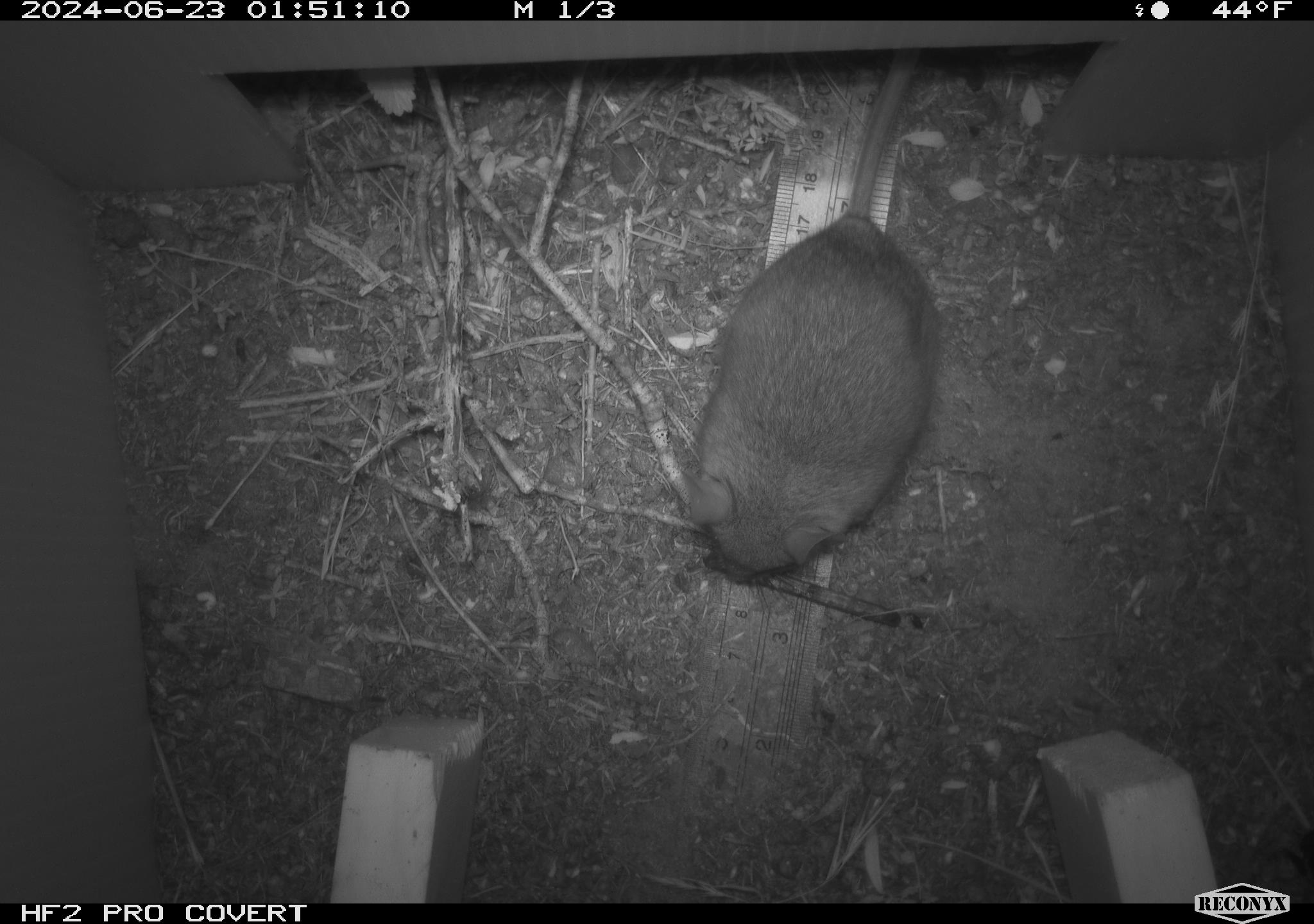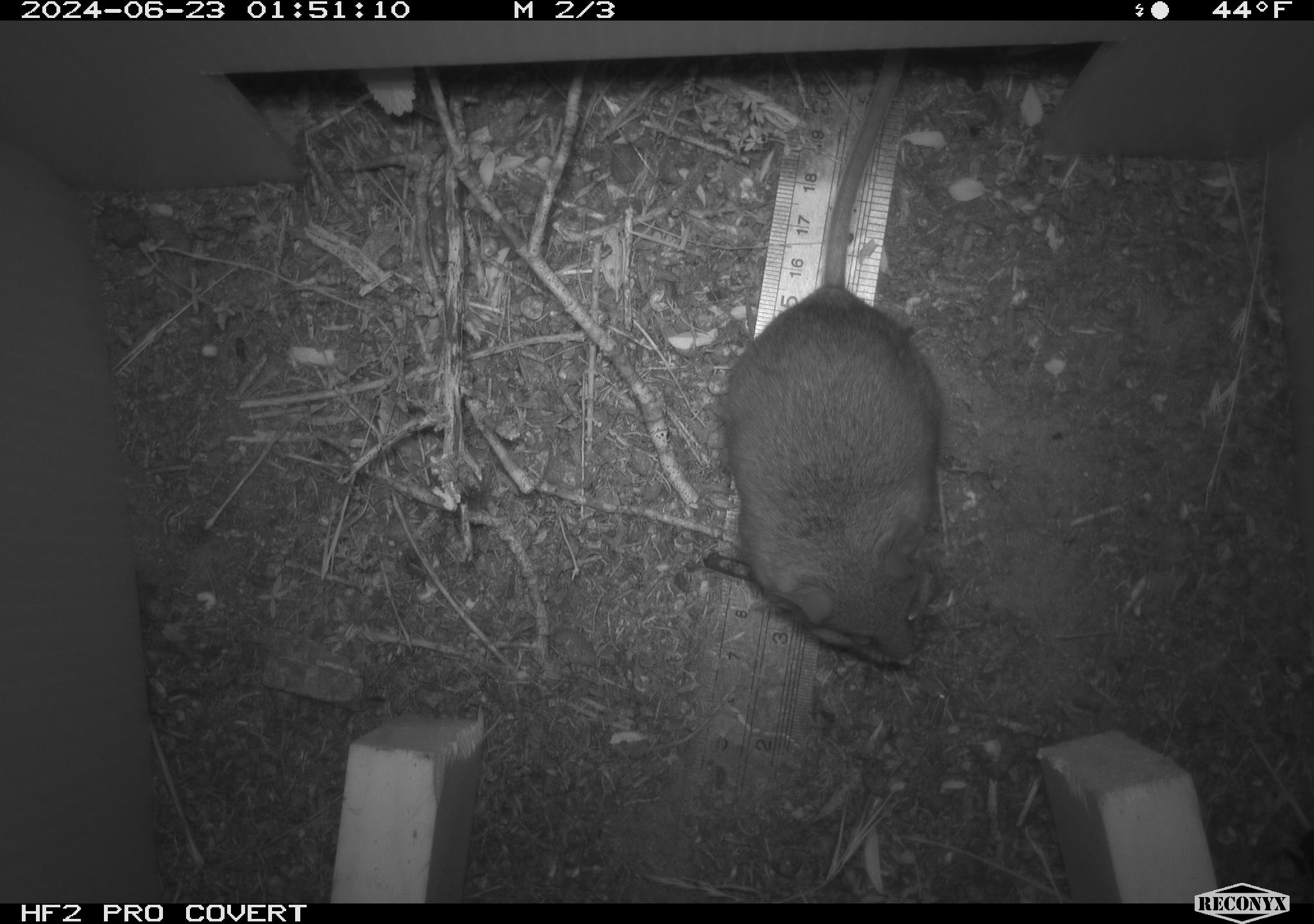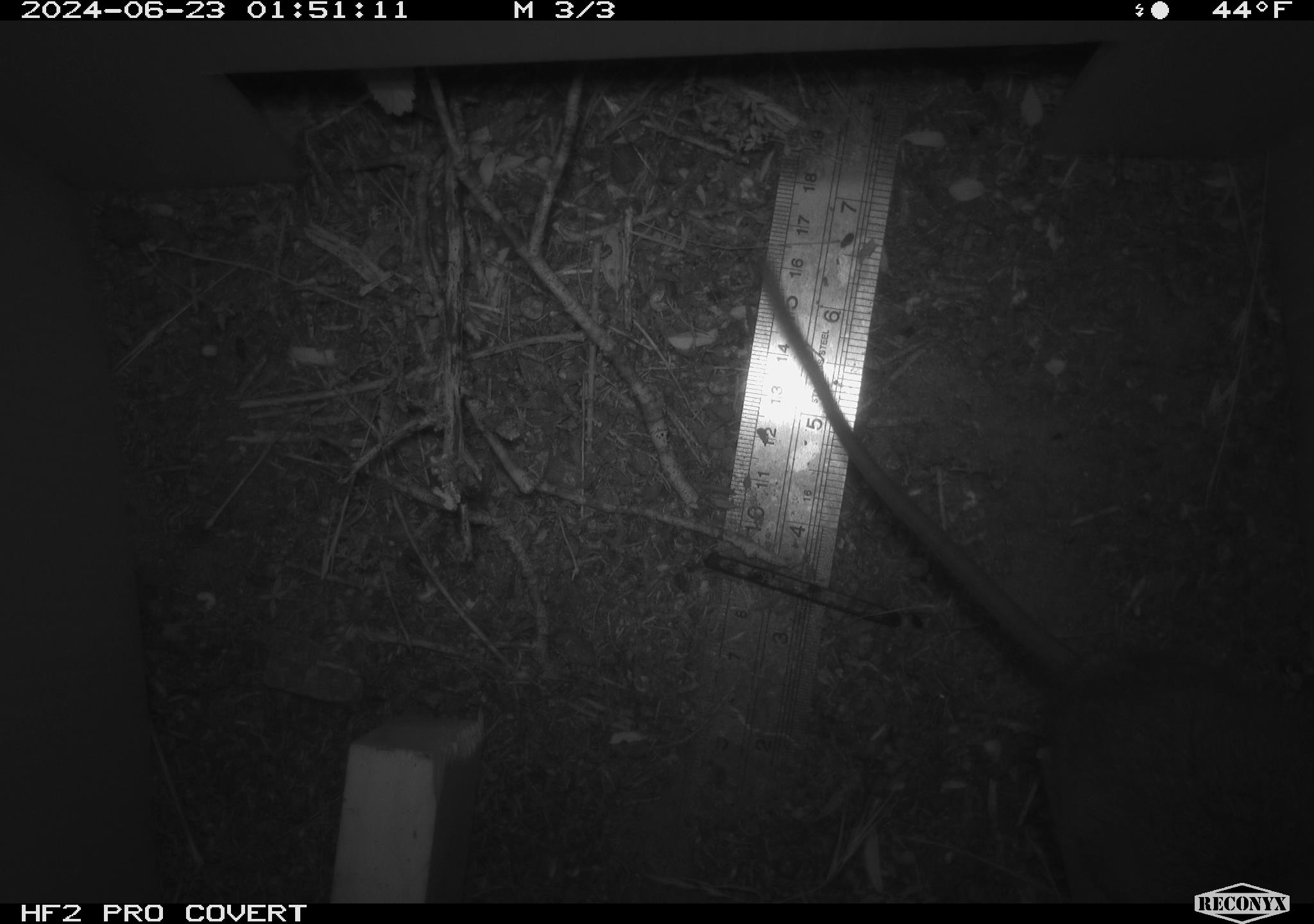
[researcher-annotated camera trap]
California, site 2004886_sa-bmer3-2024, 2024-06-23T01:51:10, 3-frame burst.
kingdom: Animalia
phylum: Chordata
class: Mammalia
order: Rodentia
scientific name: Rodentia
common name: mouse species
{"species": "mouse species (Rodentia)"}